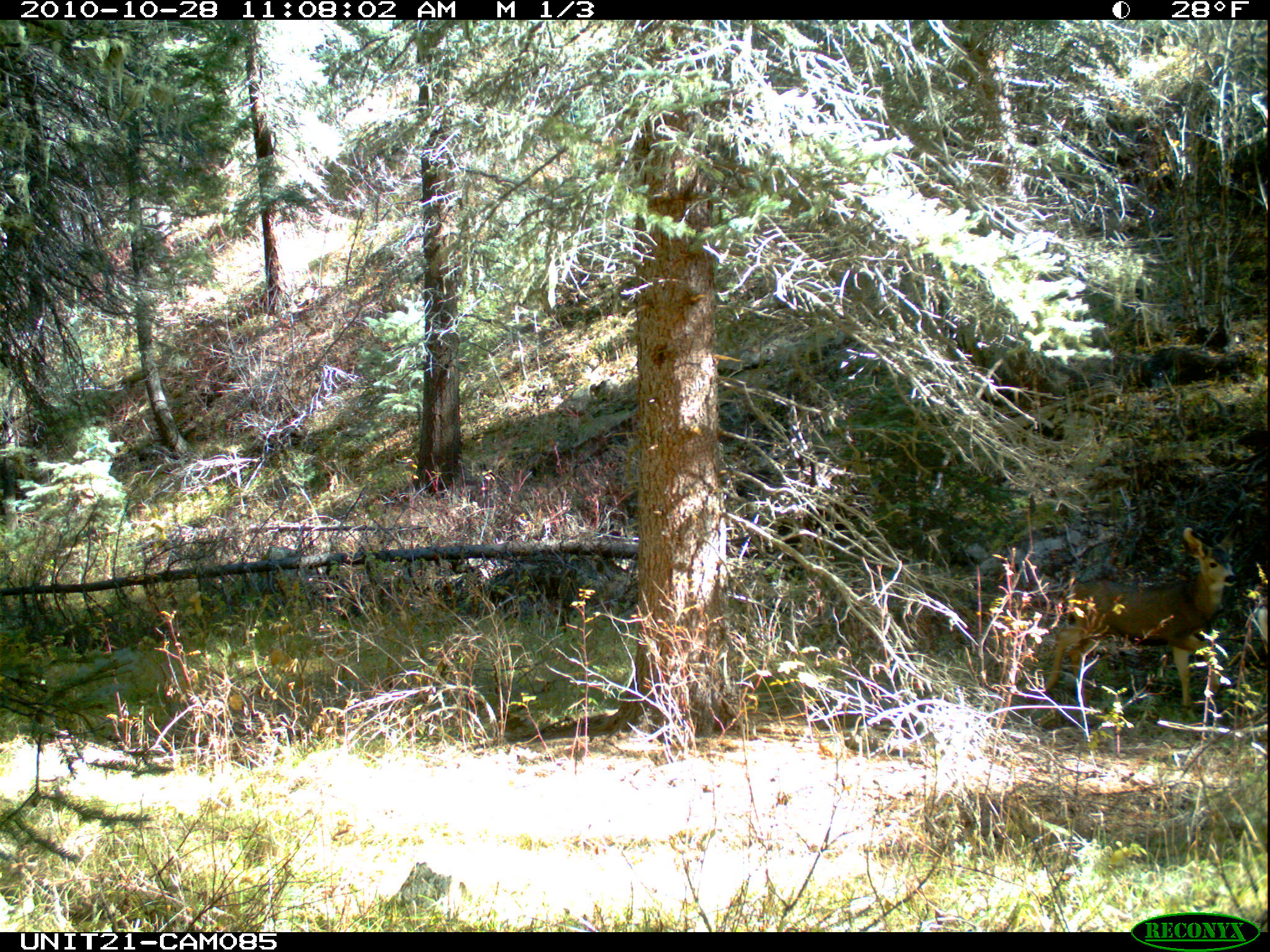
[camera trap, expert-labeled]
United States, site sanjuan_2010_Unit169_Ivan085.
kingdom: Animalia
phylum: Chordata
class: Mammalia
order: Artiodactyla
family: Cervidae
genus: Odocoileus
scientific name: Odocoileus hemionus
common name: mule deer